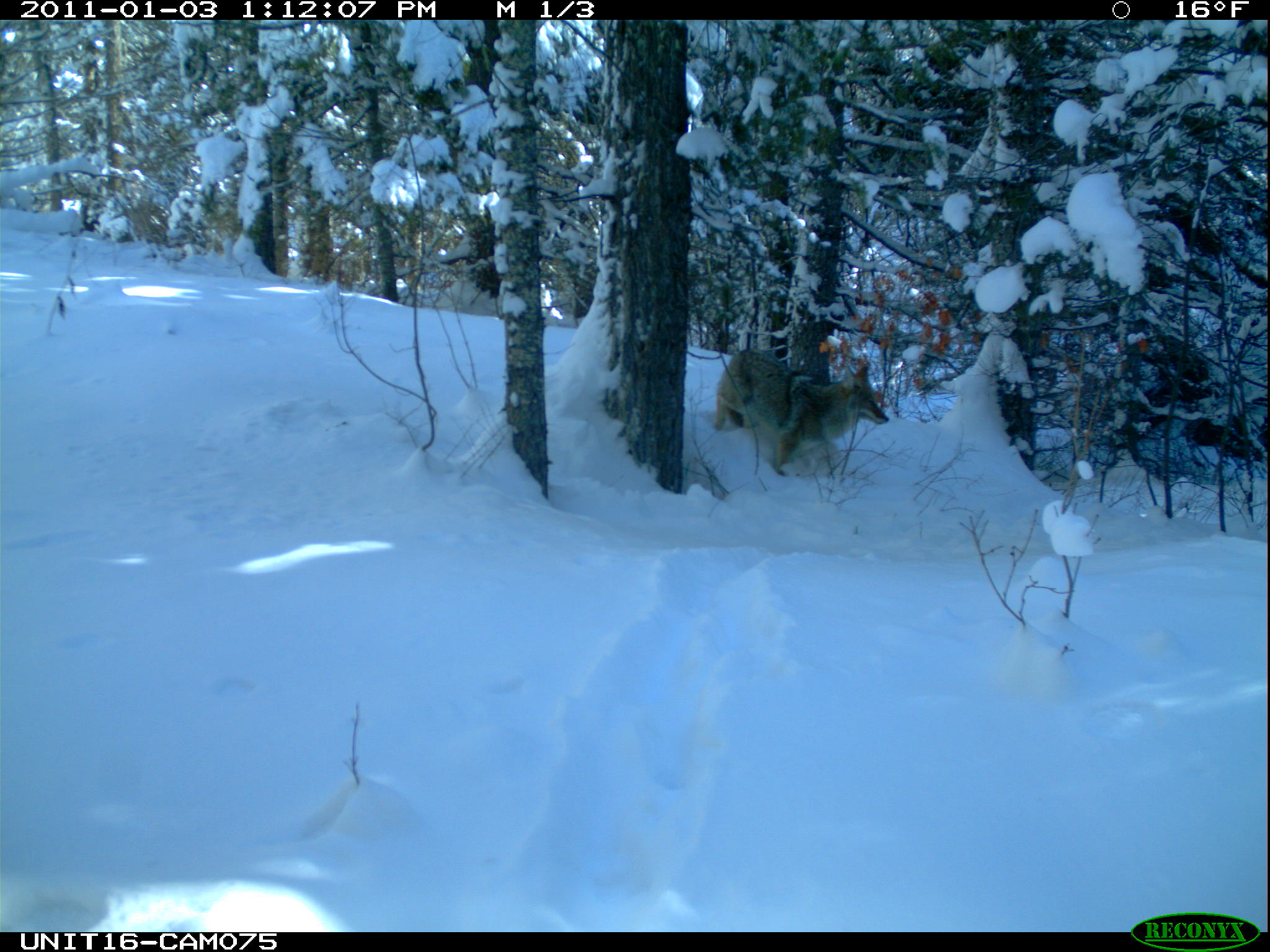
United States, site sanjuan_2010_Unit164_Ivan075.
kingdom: Animalia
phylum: Chordata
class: Mammalia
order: Carnivora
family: Canidae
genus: Canis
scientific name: Canis latrans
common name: coyote